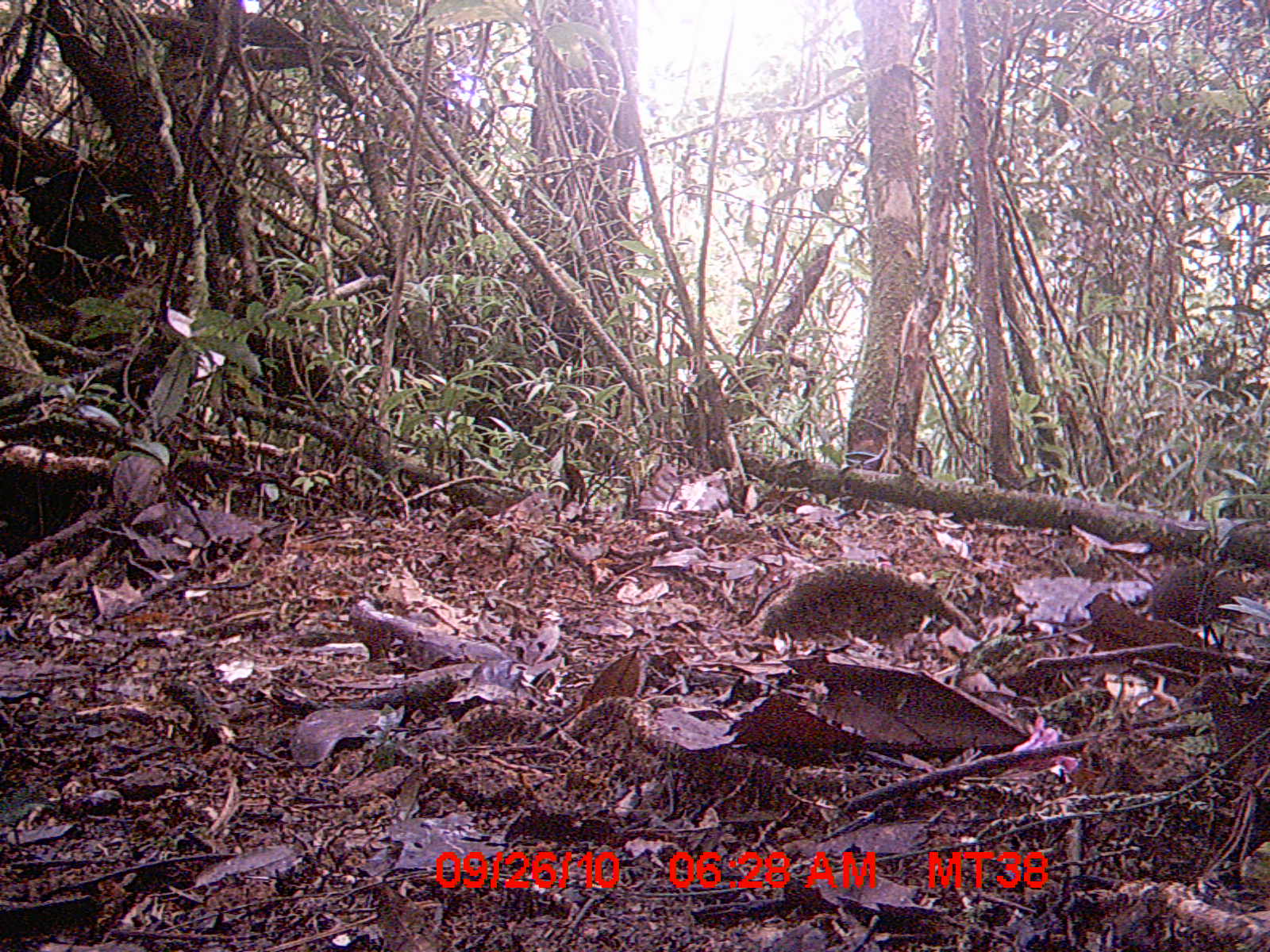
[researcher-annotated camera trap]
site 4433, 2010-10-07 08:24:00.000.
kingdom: Animalia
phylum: Chordata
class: Aves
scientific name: Aves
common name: bird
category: unknown bird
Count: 1.